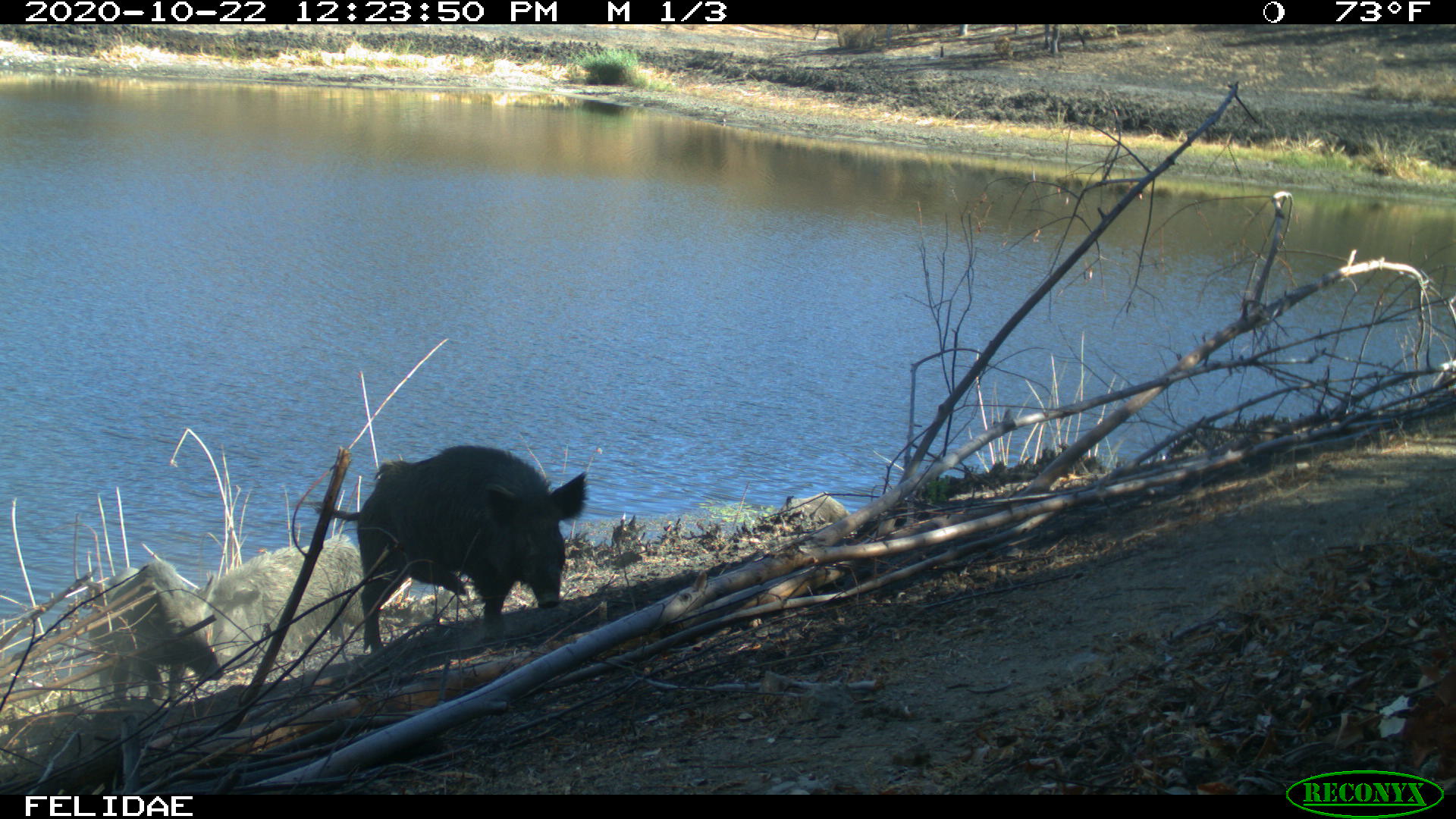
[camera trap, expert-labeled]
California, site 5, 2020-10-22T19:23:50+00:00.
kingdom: Animalia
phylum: Chordata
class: Mammalia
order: Artiodactyla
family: Suidae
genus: Sus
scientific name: Sus scrofa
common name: wild boar